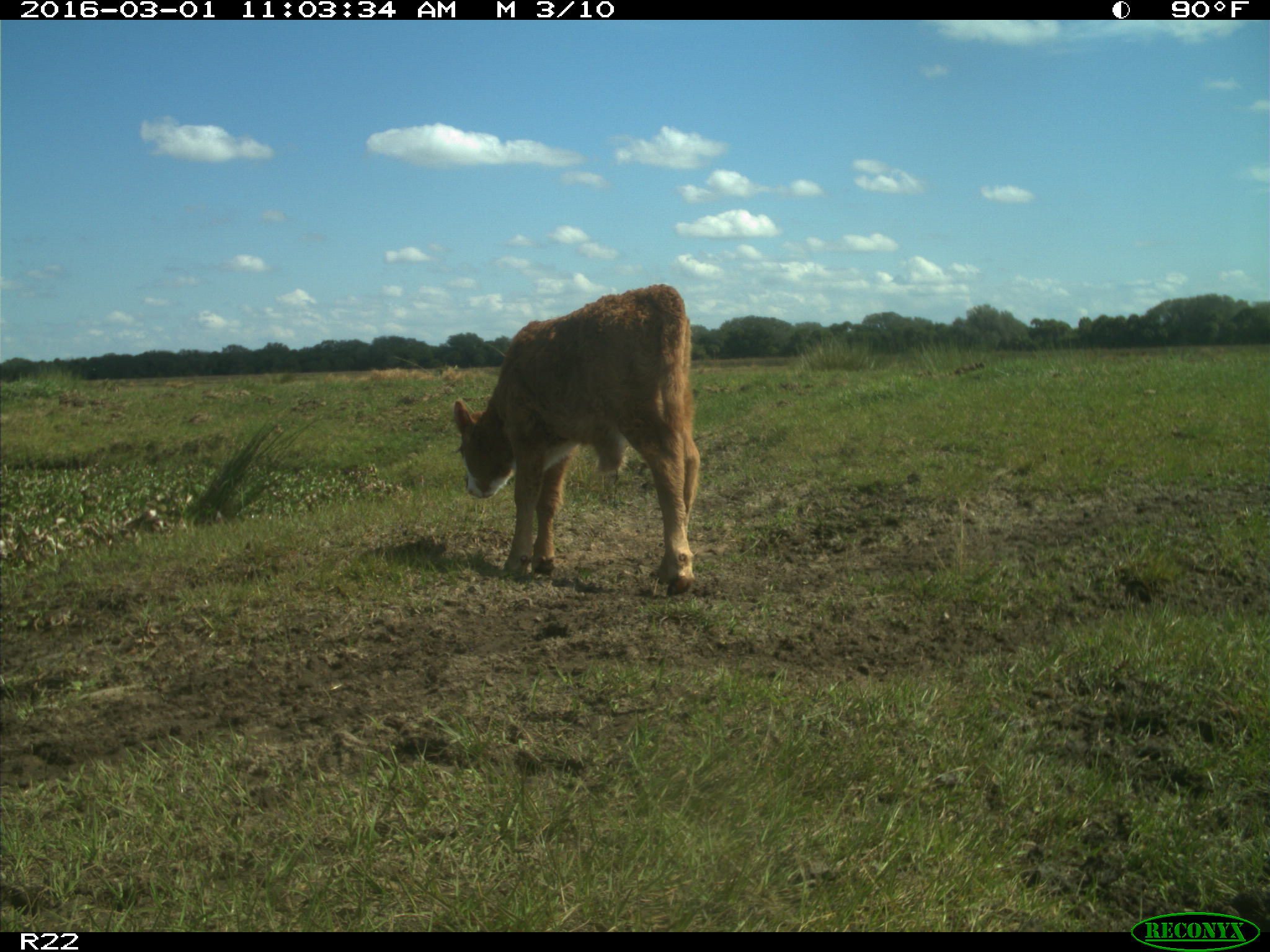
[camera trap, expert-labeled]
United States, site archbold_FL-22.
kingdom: Animalia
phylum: Chordata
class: Mammalia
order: Artiodactyla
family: Bovidae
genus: Bos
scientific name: Bos taurus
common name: domestic cow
Bos taurus (domestic cow).